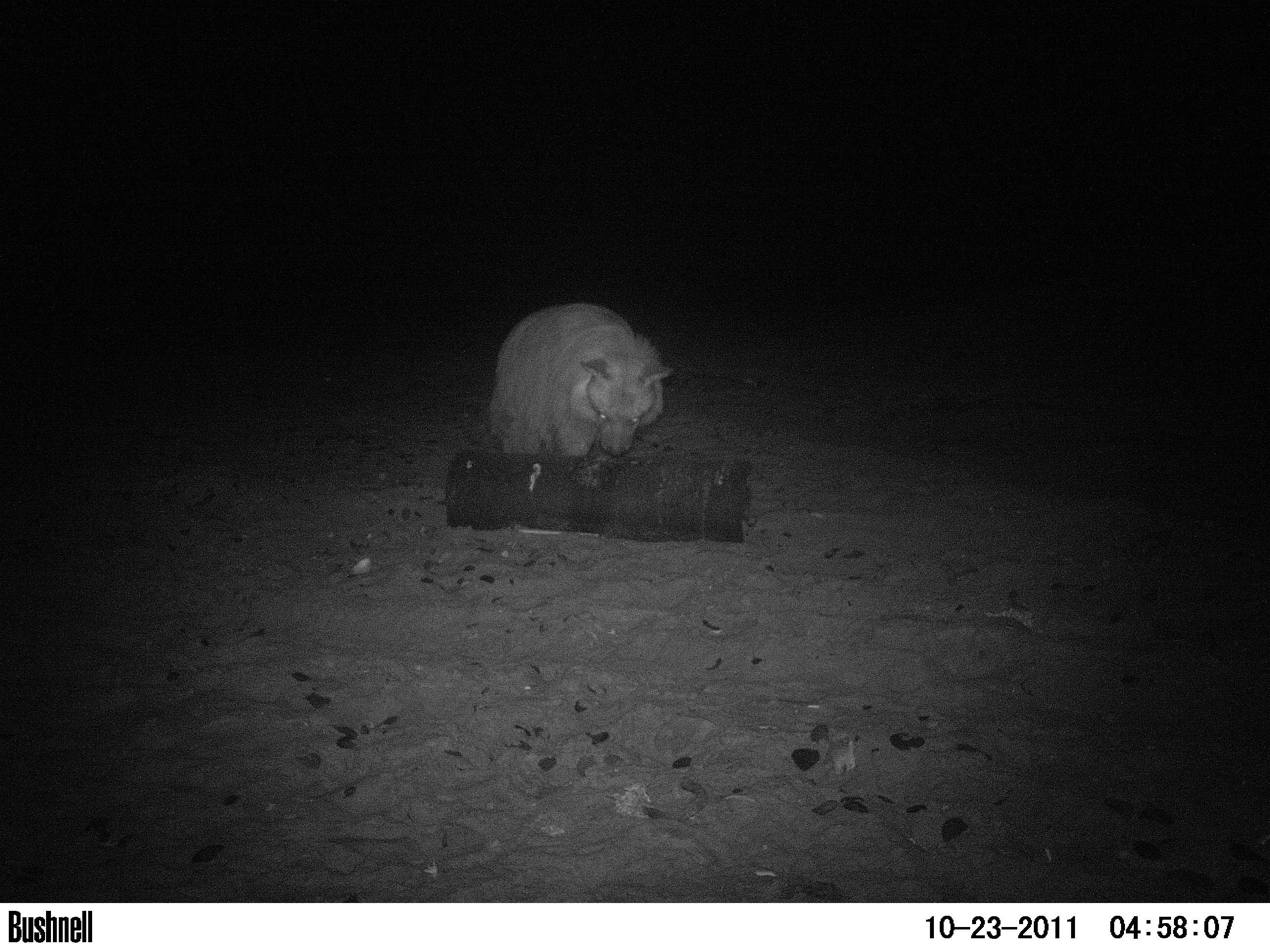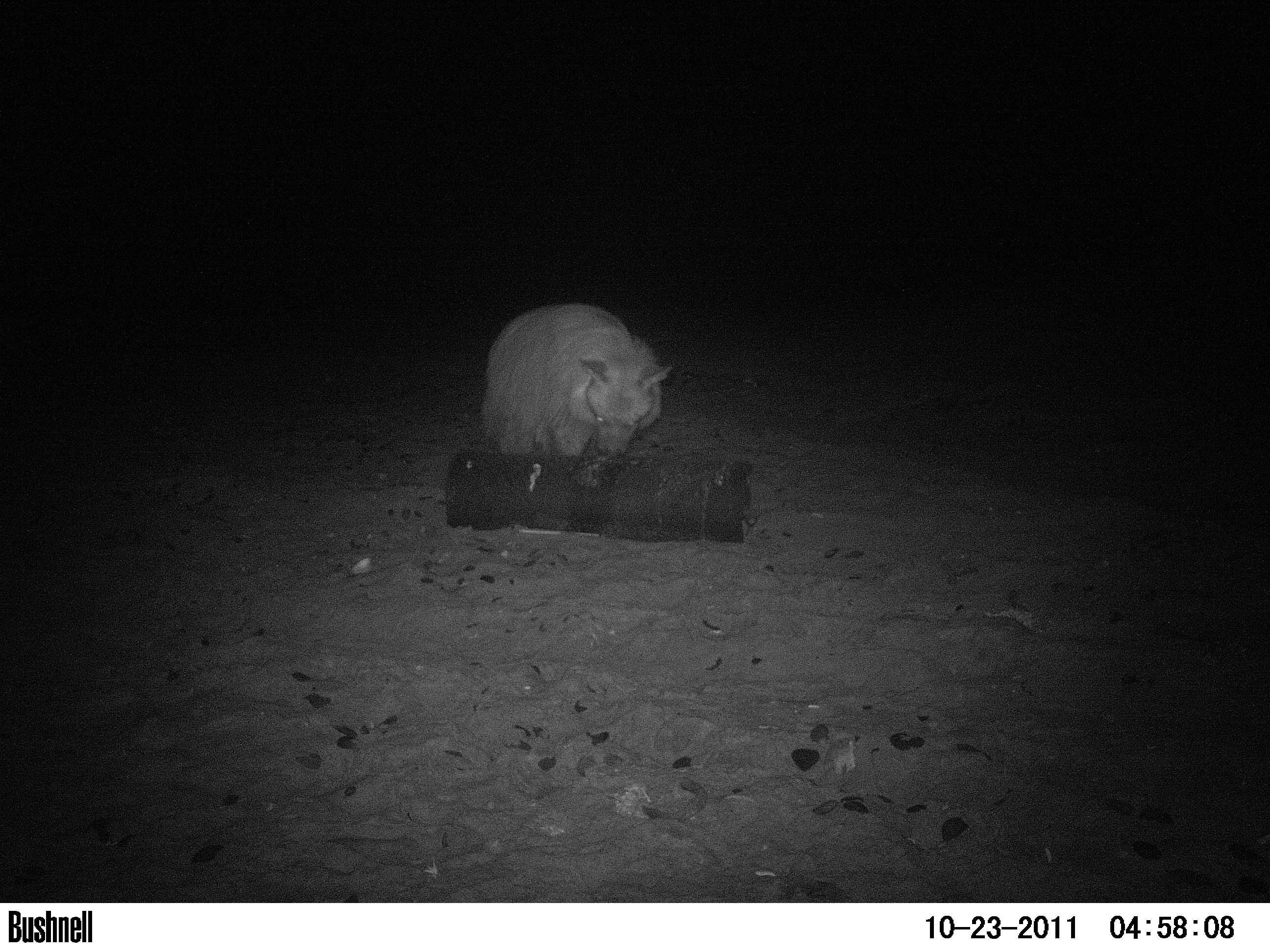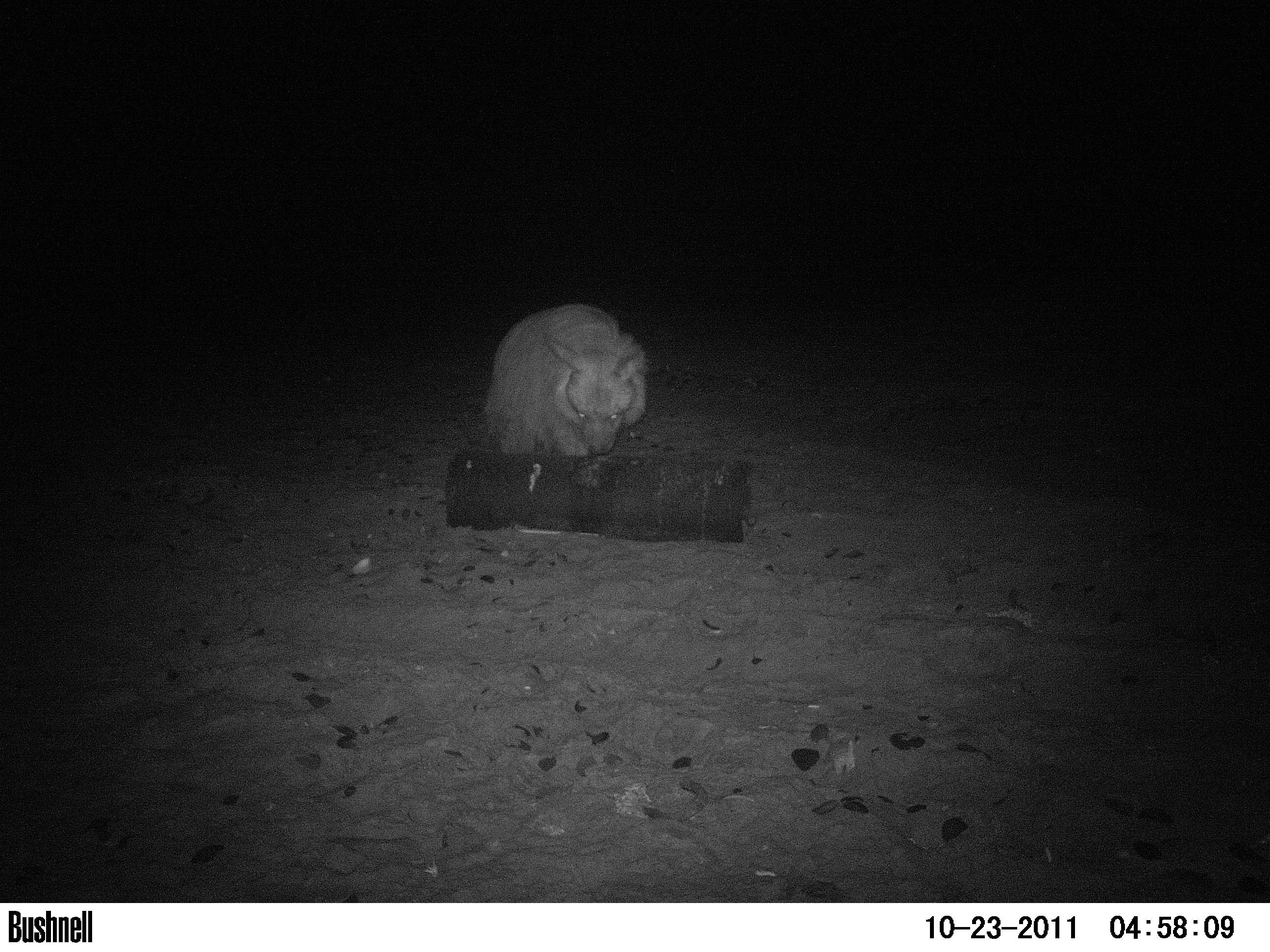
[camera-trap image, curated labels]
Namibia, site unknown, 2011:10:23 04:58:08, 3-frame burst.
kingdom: Animalia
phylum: Chordata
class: Mammalia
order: Carnivora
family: Hyaenidae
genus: Parahyaena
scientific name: Parahyaena brunnea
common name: brown hyena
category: hyaena brunnea